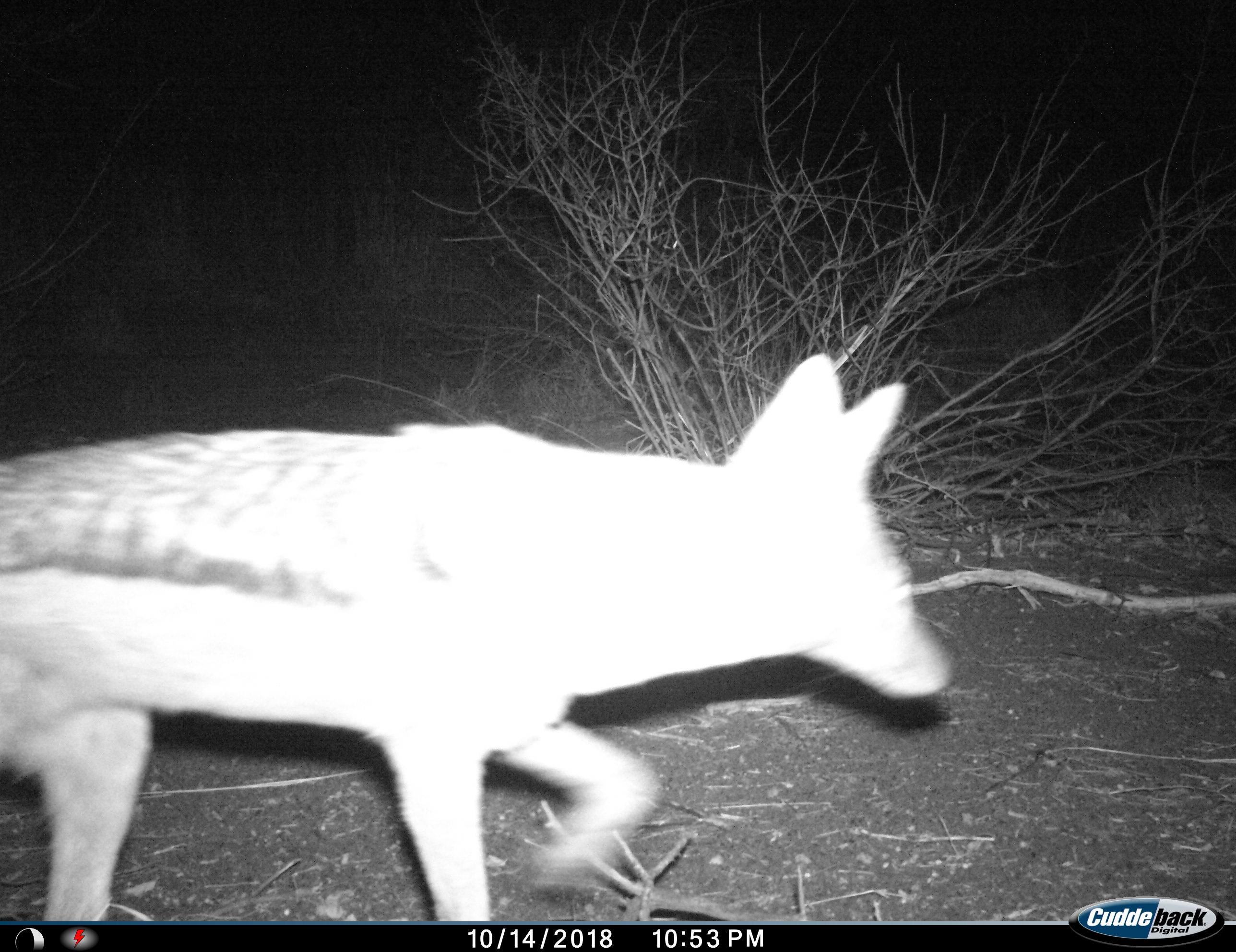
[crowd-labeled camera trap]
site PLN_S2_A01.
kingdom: Animalia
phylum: Chordata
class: Mammalia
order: Carnivora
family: Canidae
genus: Lupulella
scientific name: Lupulella mesomelas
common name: black-backed jackal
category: jackalblackbacked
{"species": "jackalblackbacked (black-backed jackal) (Lupulella mesomelas)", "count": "1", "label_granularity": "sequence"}